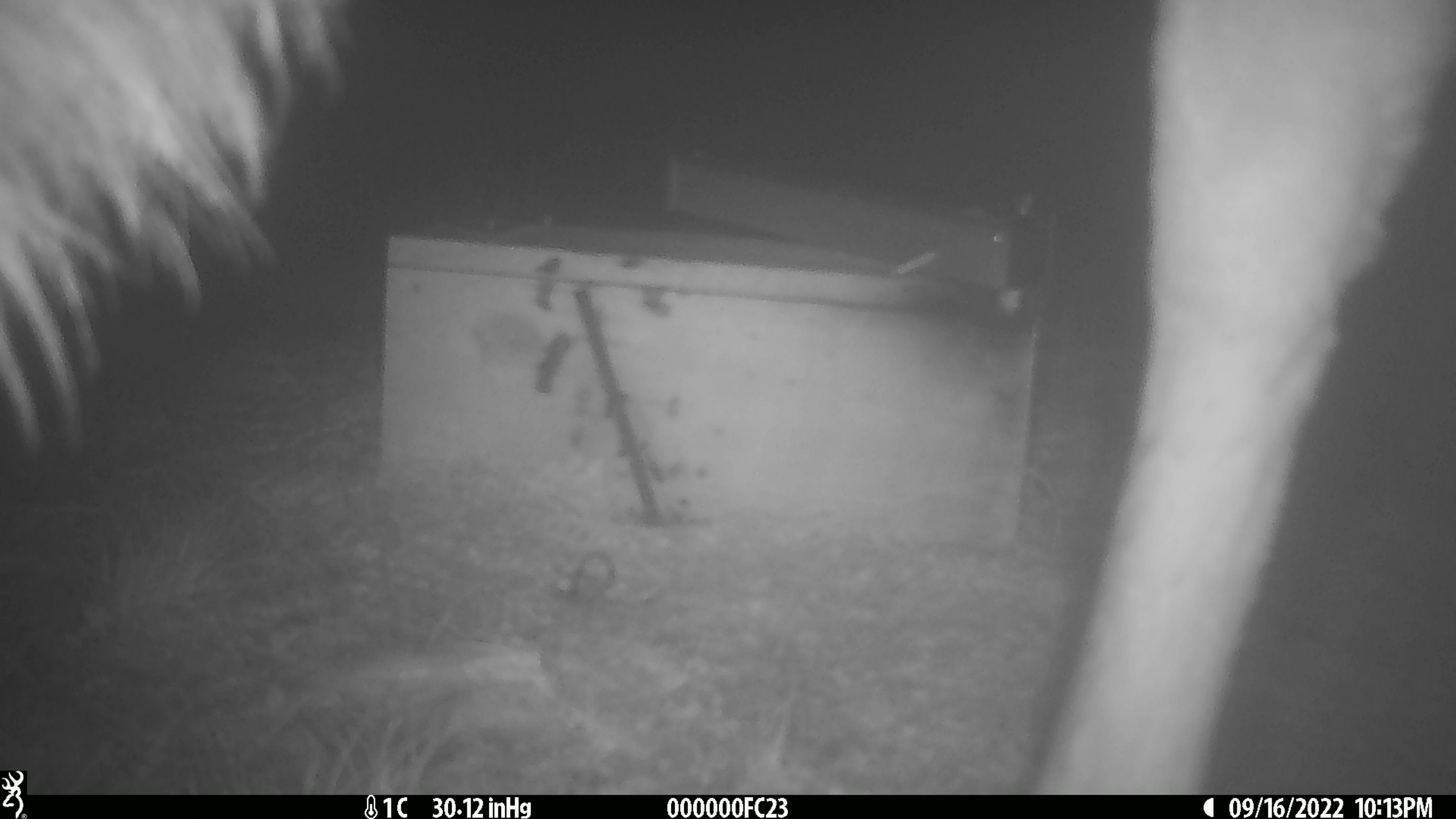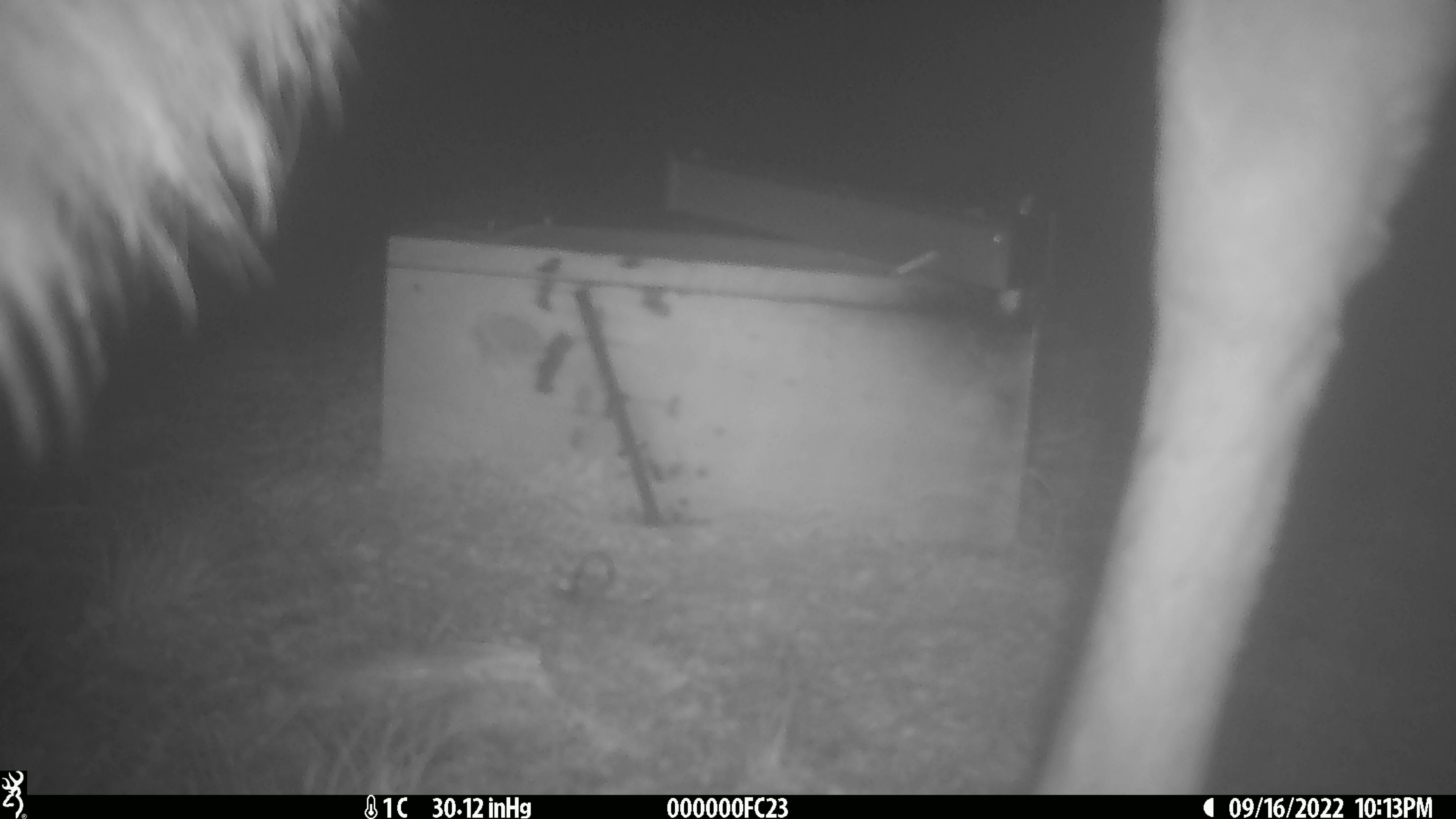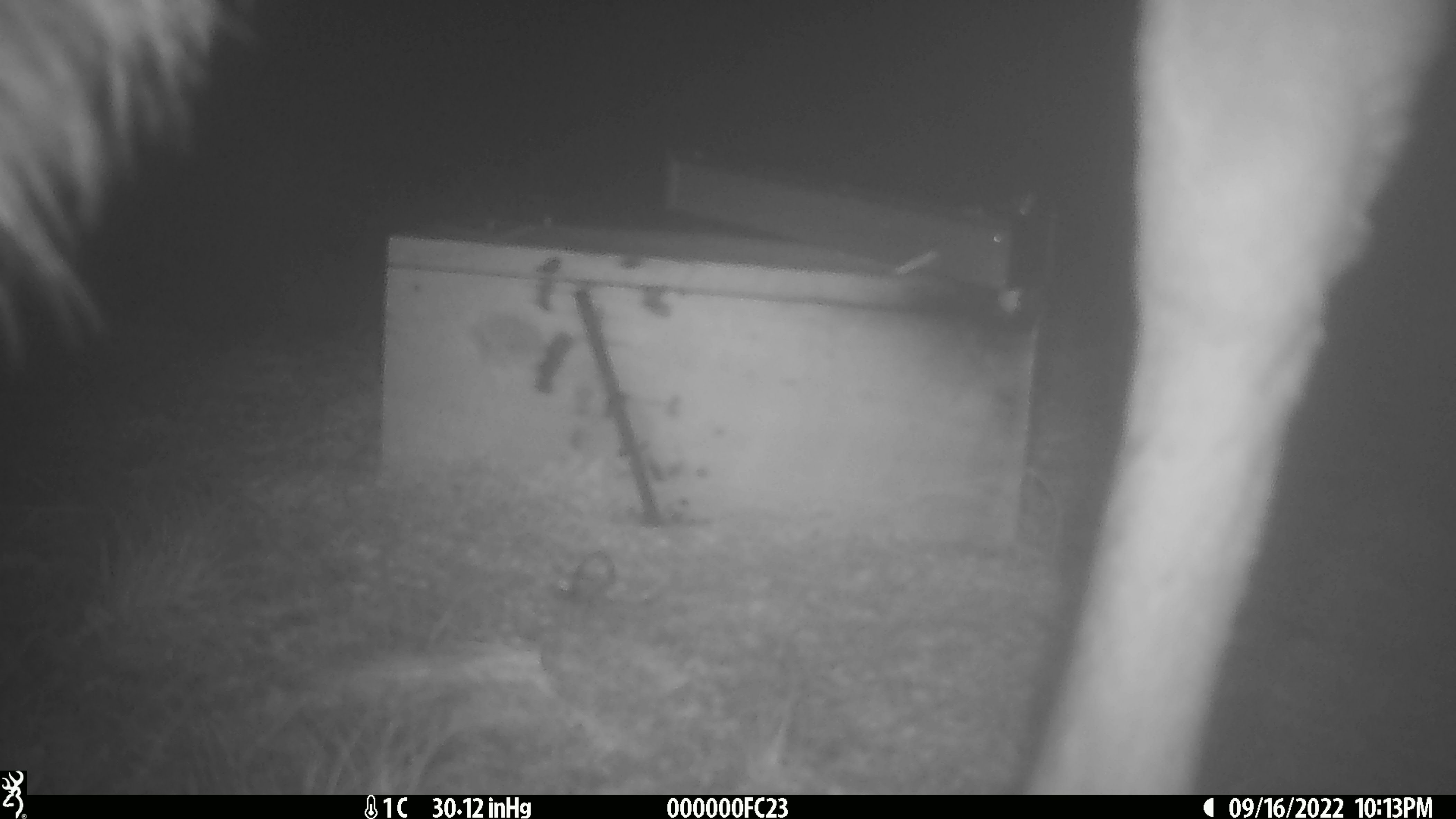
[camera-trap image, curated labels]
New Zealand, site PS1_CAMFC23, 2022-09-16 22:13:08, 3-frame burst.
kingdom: Animalia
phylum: Chordata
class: Mammalia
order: Artiodactyla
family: Cervidae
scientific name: Cervidae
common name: deer